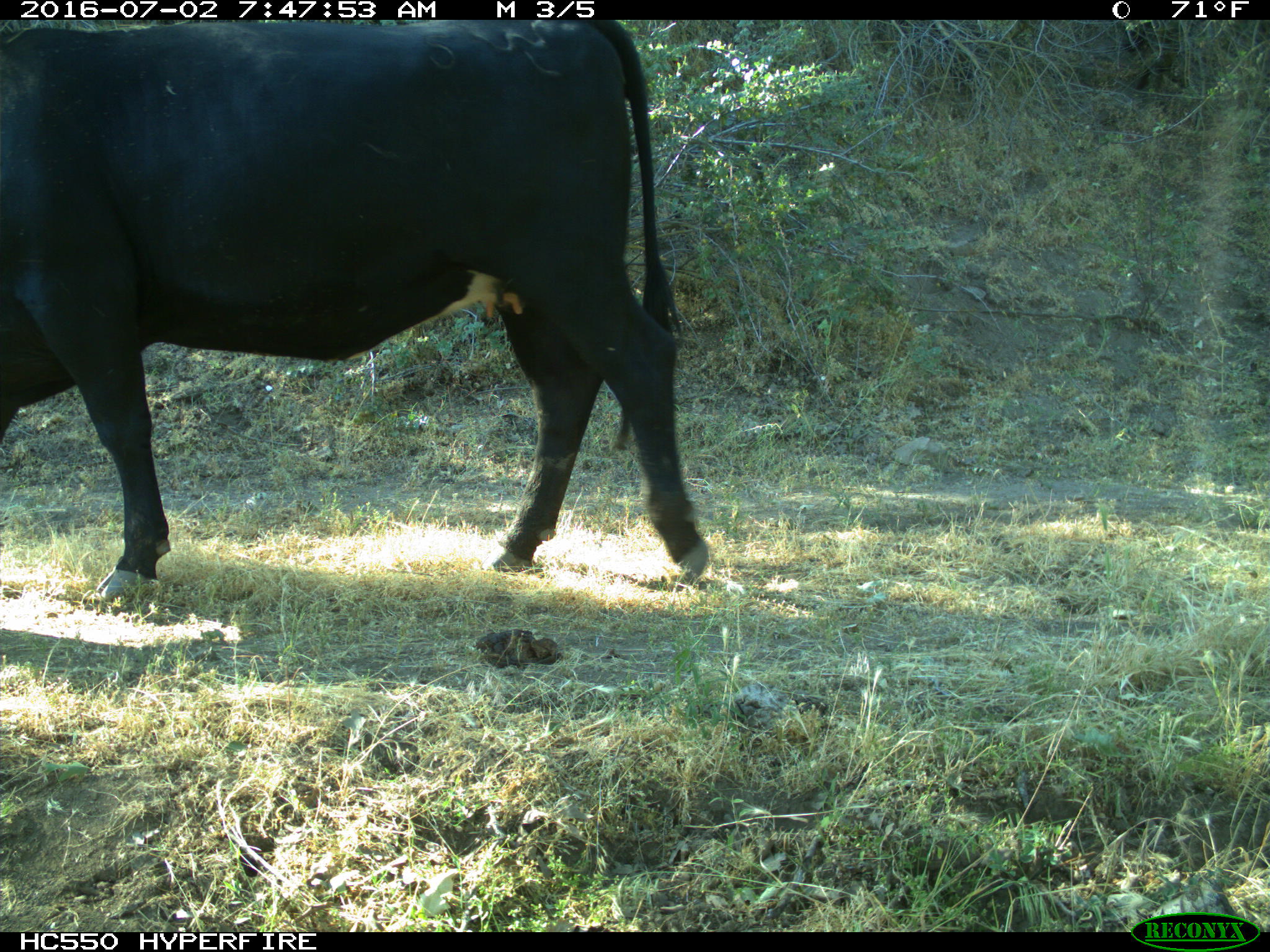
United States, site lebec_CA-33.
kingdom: Animalia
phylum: Chordata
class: Mammalia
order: Artiodactyla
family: Bovidae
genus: Bos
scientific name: Bos taurus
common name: domestic cow